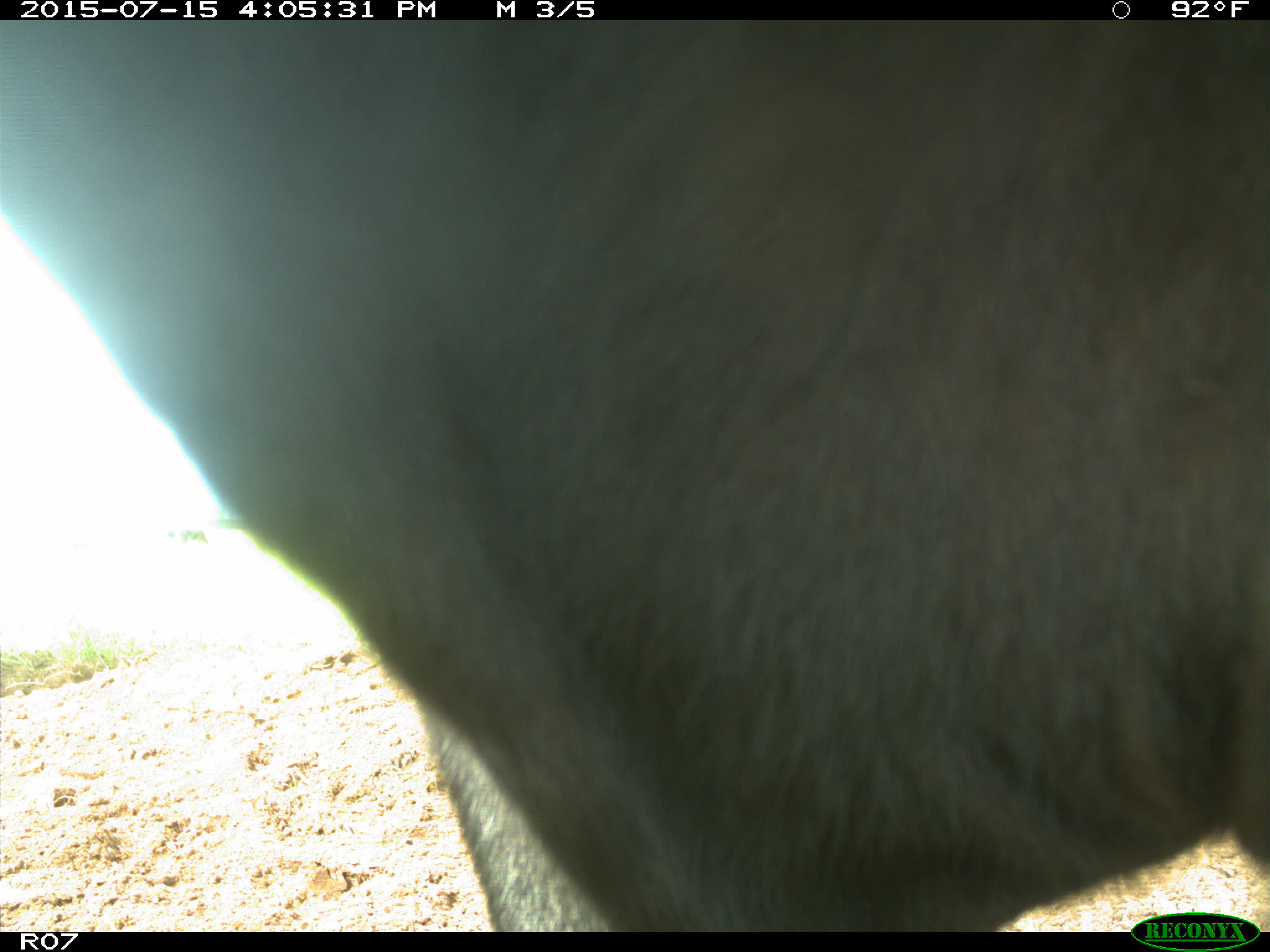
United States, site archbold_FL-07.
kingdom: Animalia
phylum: Chordata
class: Mammalia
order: Artiodactyla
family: Bovidae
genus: Bos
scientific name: Bos taurus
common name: domestic cow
Bos taurus (domestic cow).